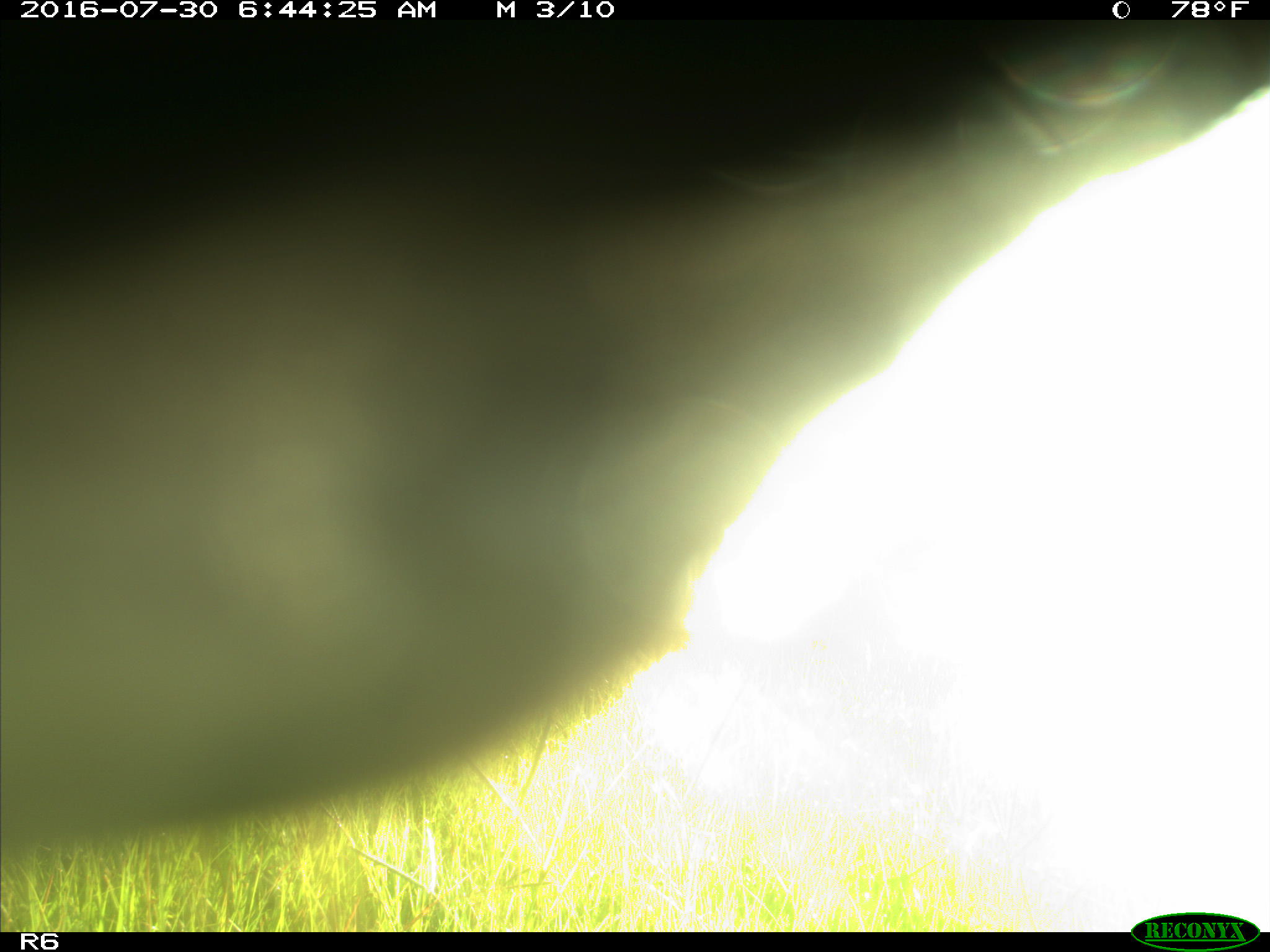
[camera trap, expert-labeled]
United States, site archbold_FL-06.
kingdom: Animalia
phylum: Chordata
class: Mammalia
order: Artiodactyla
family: Bovidae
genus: Bos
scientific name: Bos taurus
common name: domestic cow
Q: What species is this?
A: Bos taurus (domestic cow).